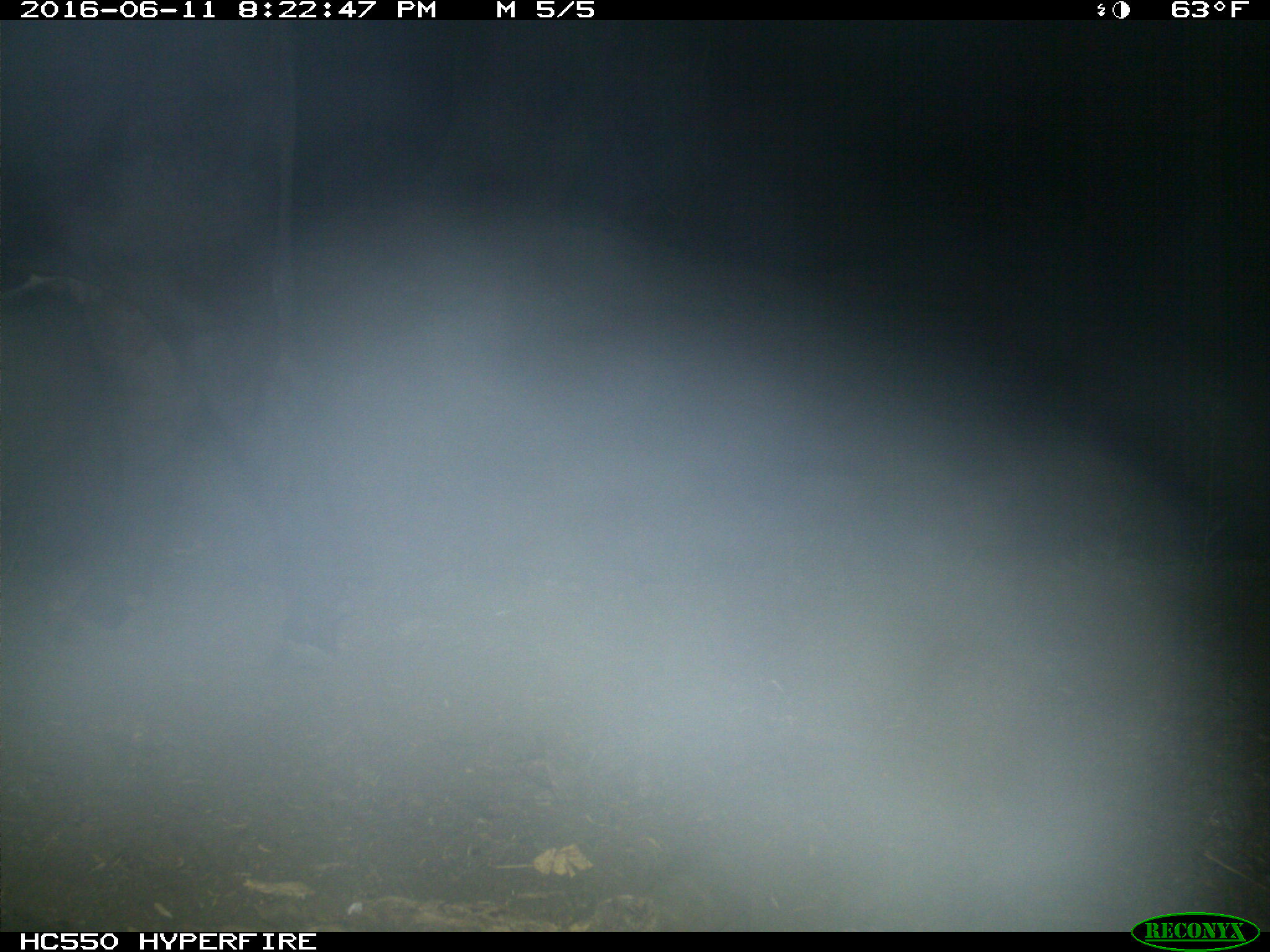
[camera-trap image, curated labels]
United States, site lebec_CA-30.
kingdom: Animalia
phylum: Chordata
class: Mammalia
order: Artiodactyla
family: Bovidae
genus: Bos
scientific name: Bos taurus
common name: domestic cow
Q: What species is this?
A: Bos taurus (domestic cow).